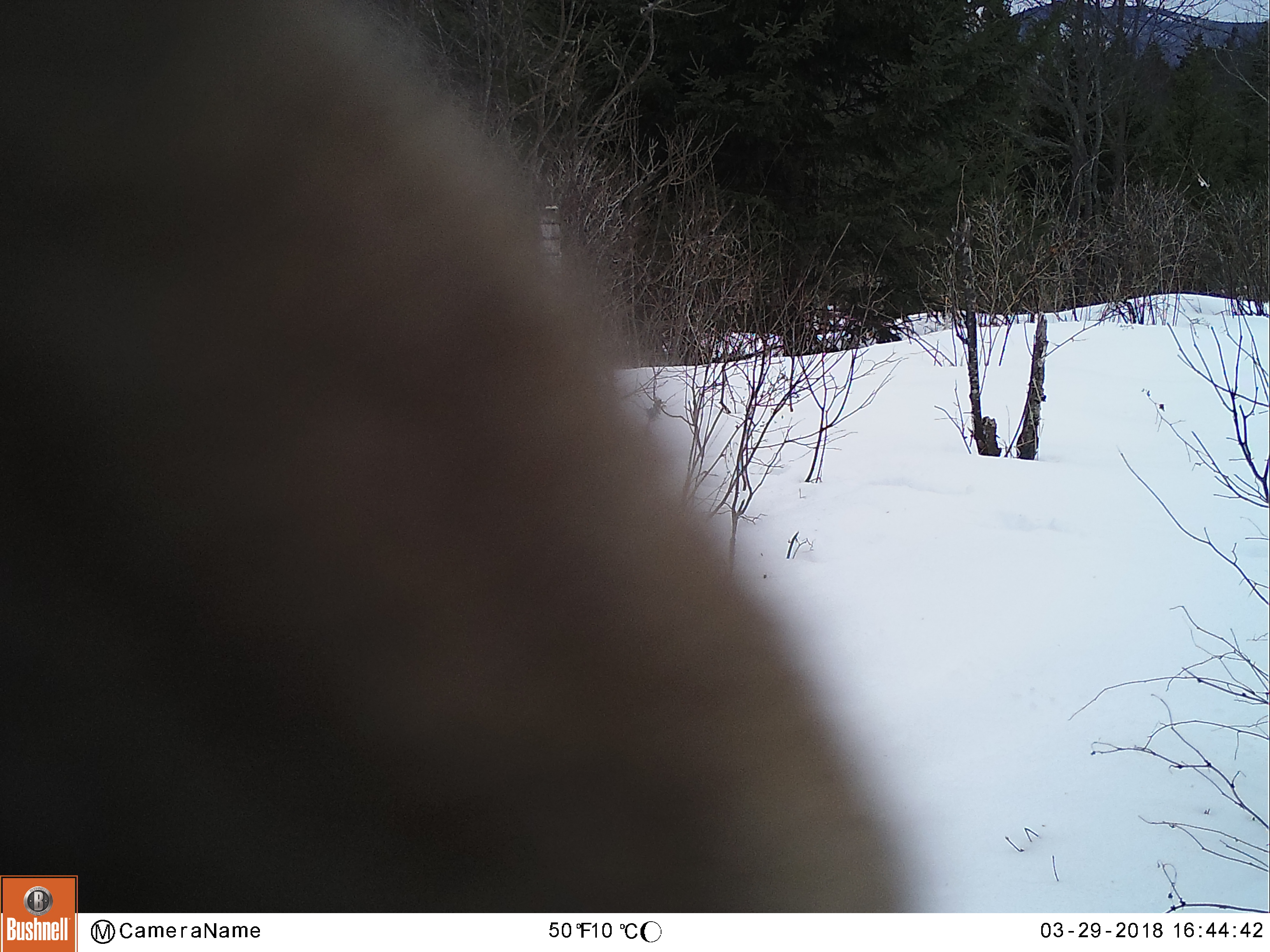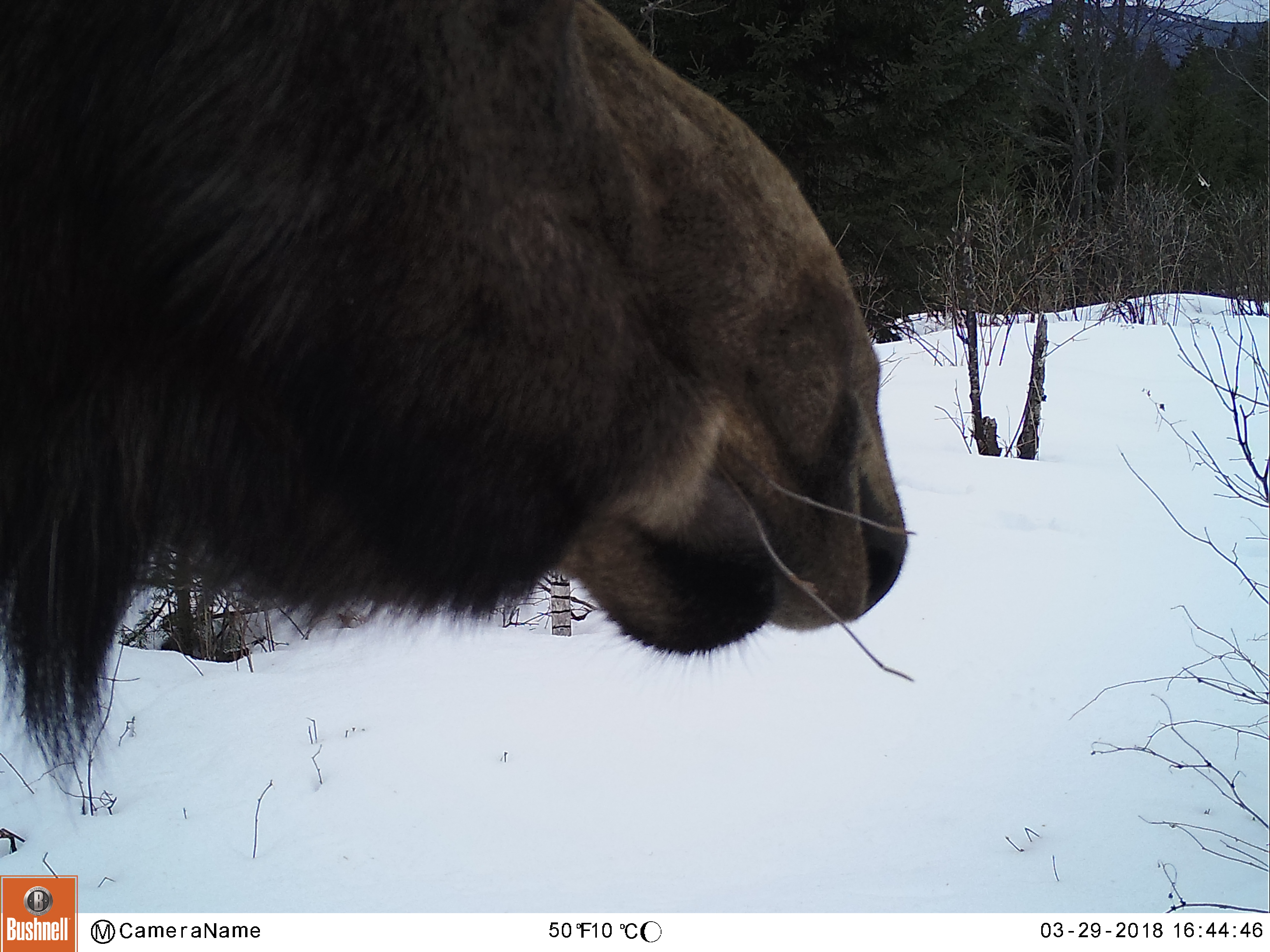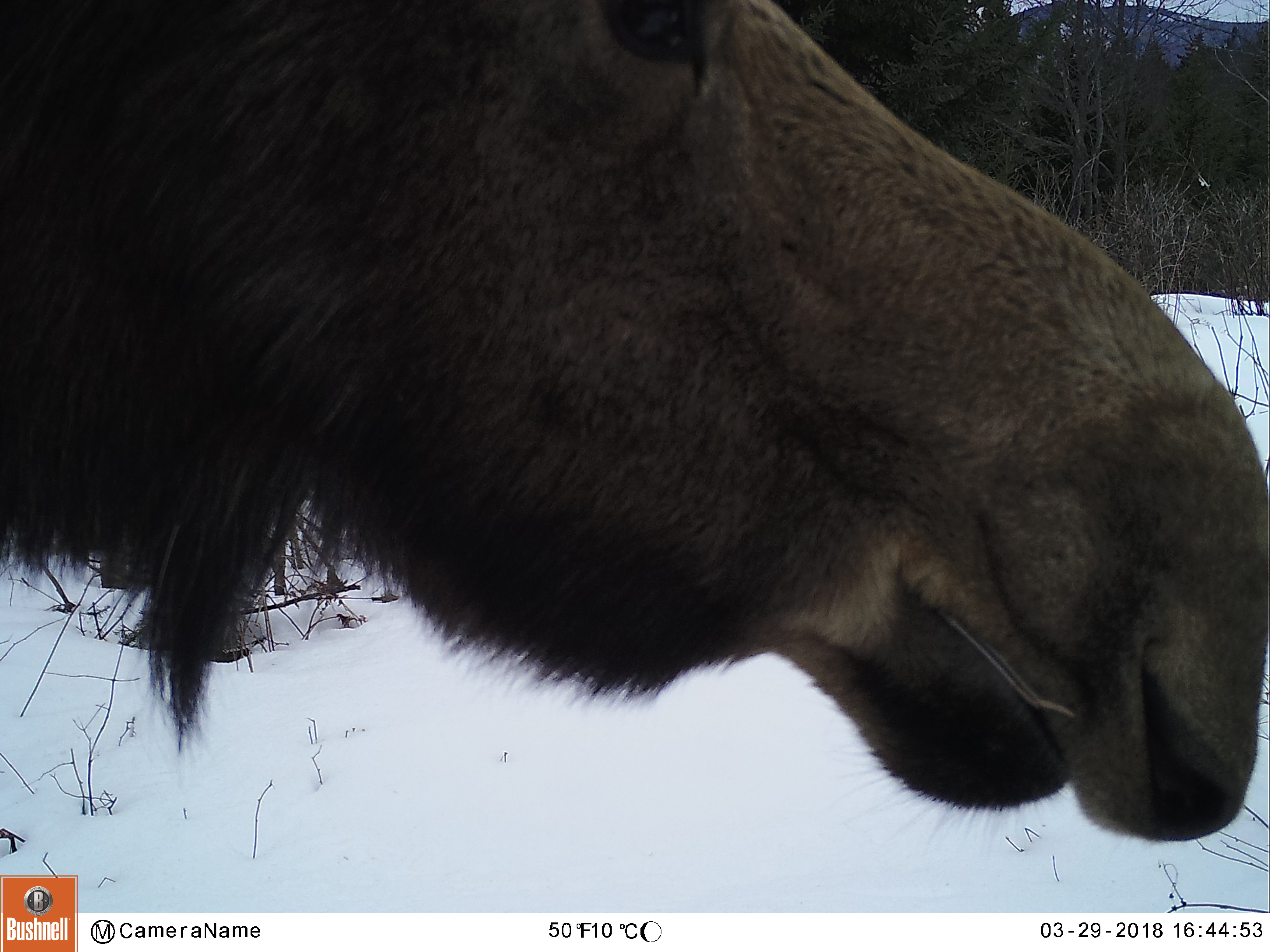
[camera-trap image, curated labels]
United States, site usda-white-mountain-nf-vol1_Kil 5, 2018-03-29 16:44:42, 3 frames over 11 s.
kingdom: Animalia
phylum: Chordata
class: Mammalia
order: Artiodactyla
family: Cervidae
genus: Alces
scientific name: Alces alces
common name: moose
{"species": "moose (Alces alces)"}